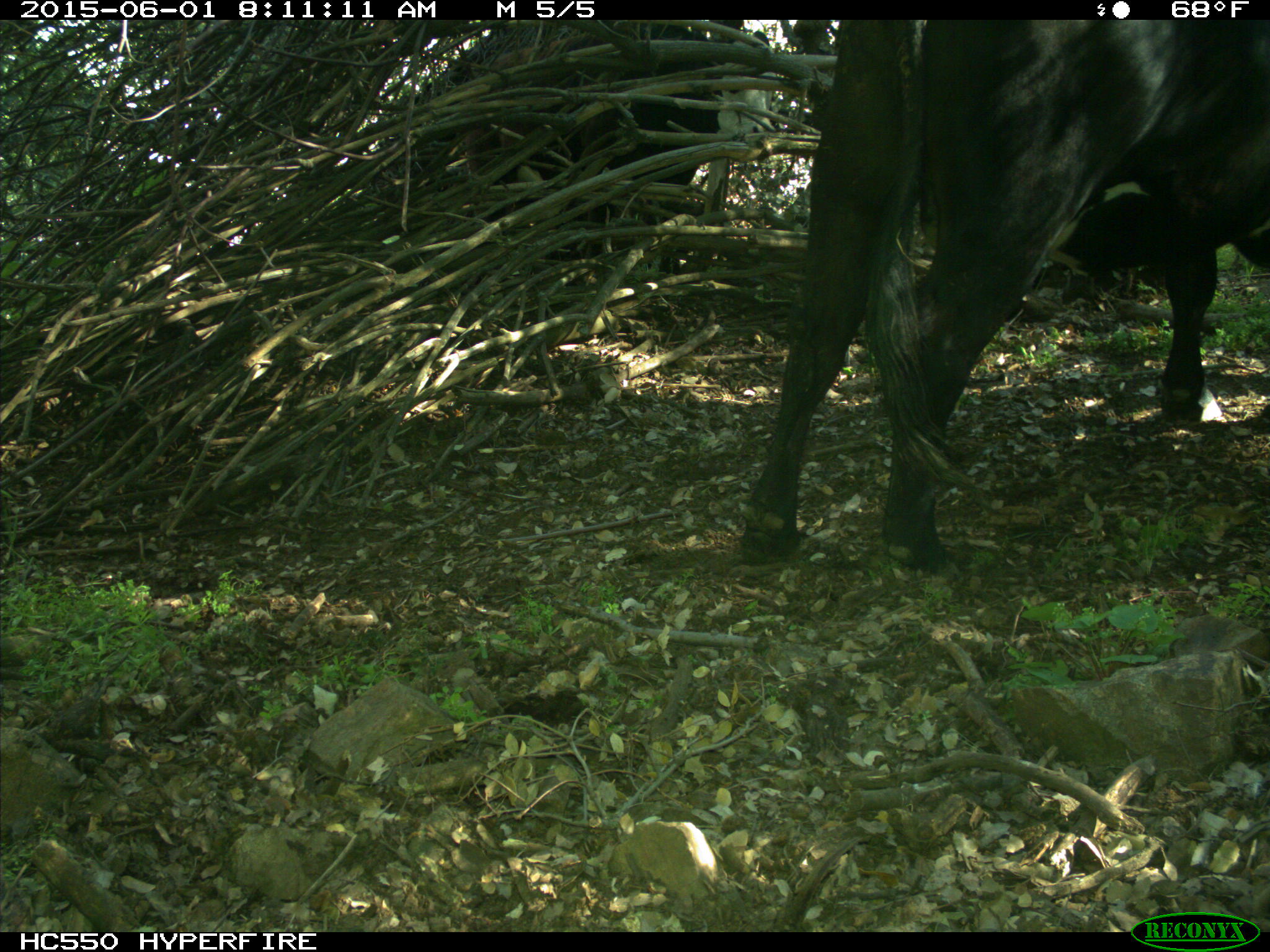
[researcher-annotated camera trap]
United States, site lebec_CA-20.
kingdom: Animalia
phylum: Chordata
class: Mammalia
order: Artiodactyla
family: Bovidae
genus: Bos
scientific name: Bos taurus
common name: domestic cow